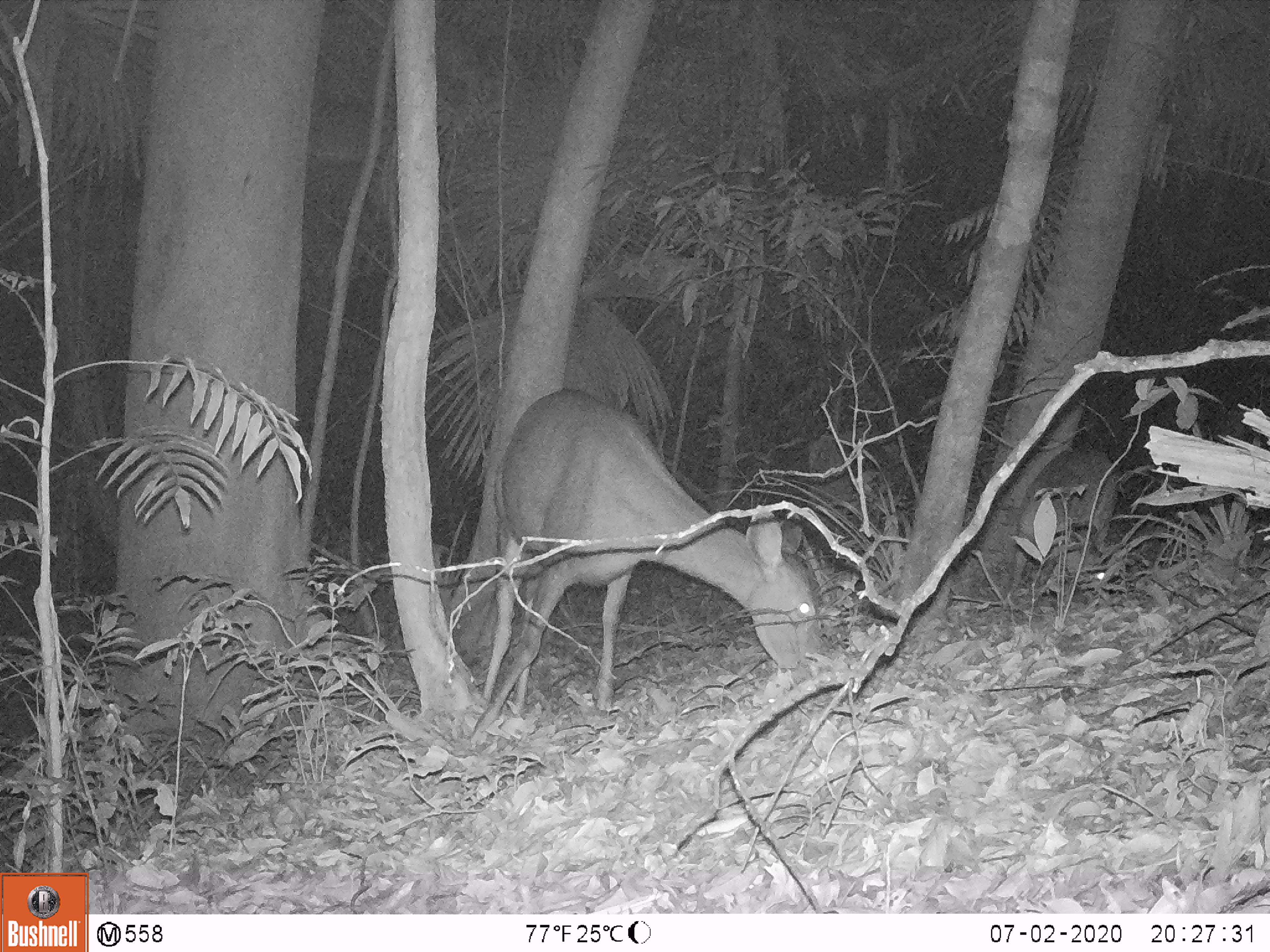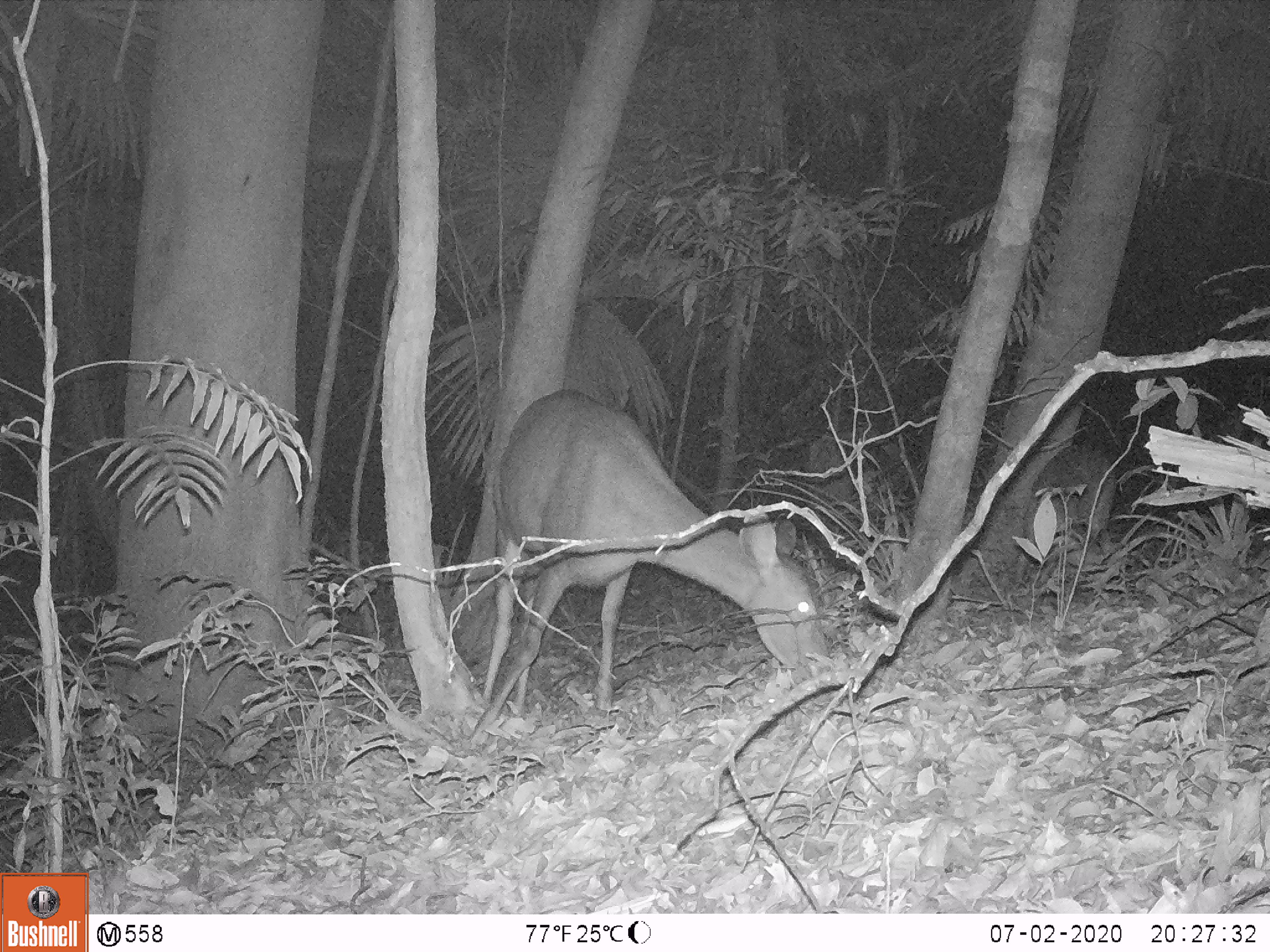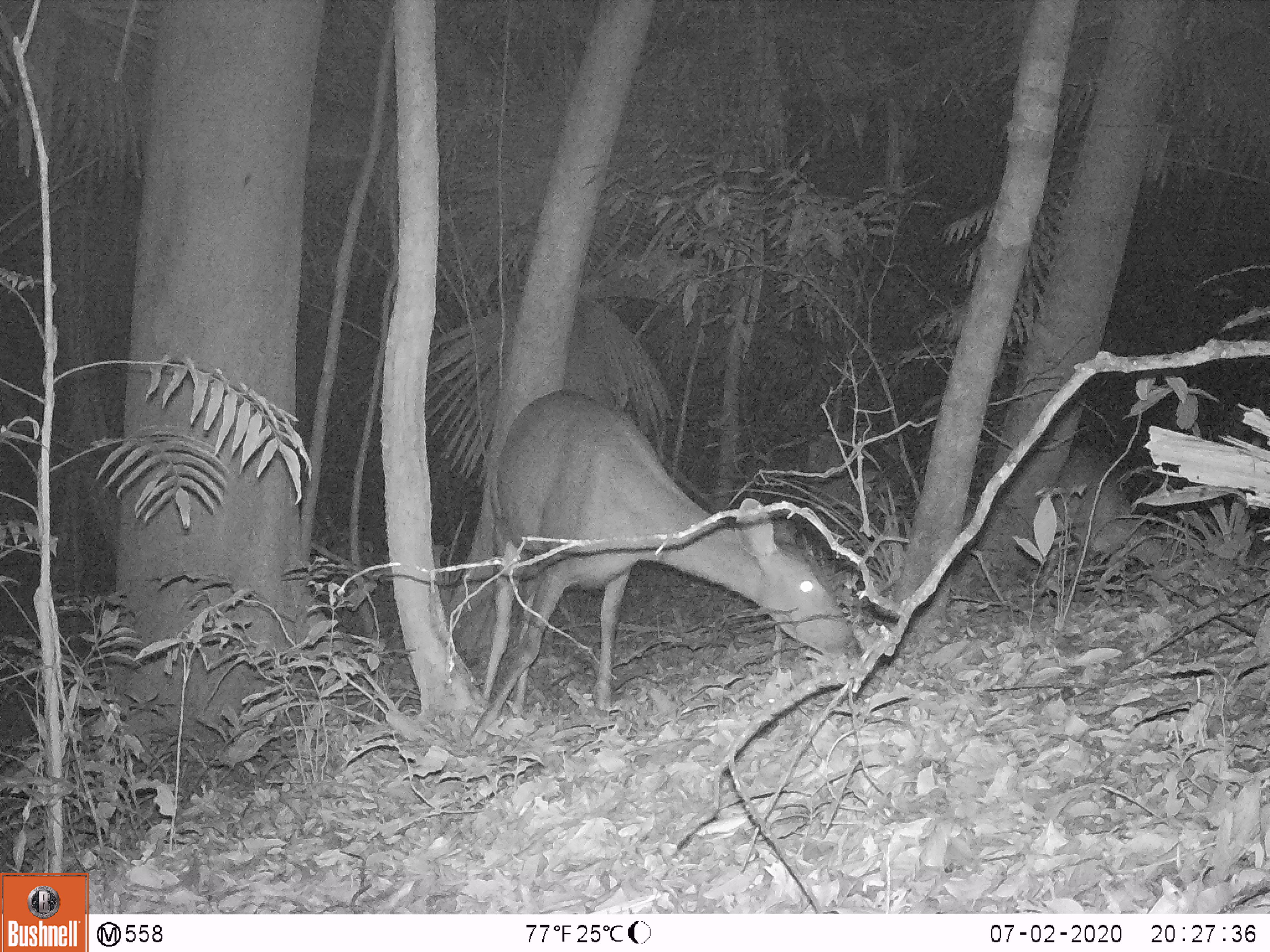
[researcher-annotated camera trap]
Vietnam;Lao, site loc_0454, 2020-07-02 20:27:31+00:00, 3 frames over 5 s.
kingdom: Animalia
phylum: Chordata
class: Mammalia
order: Artiodactyla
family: Cervidae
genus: Rusa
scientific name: Rusa unicolor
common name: sambar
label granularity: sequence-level